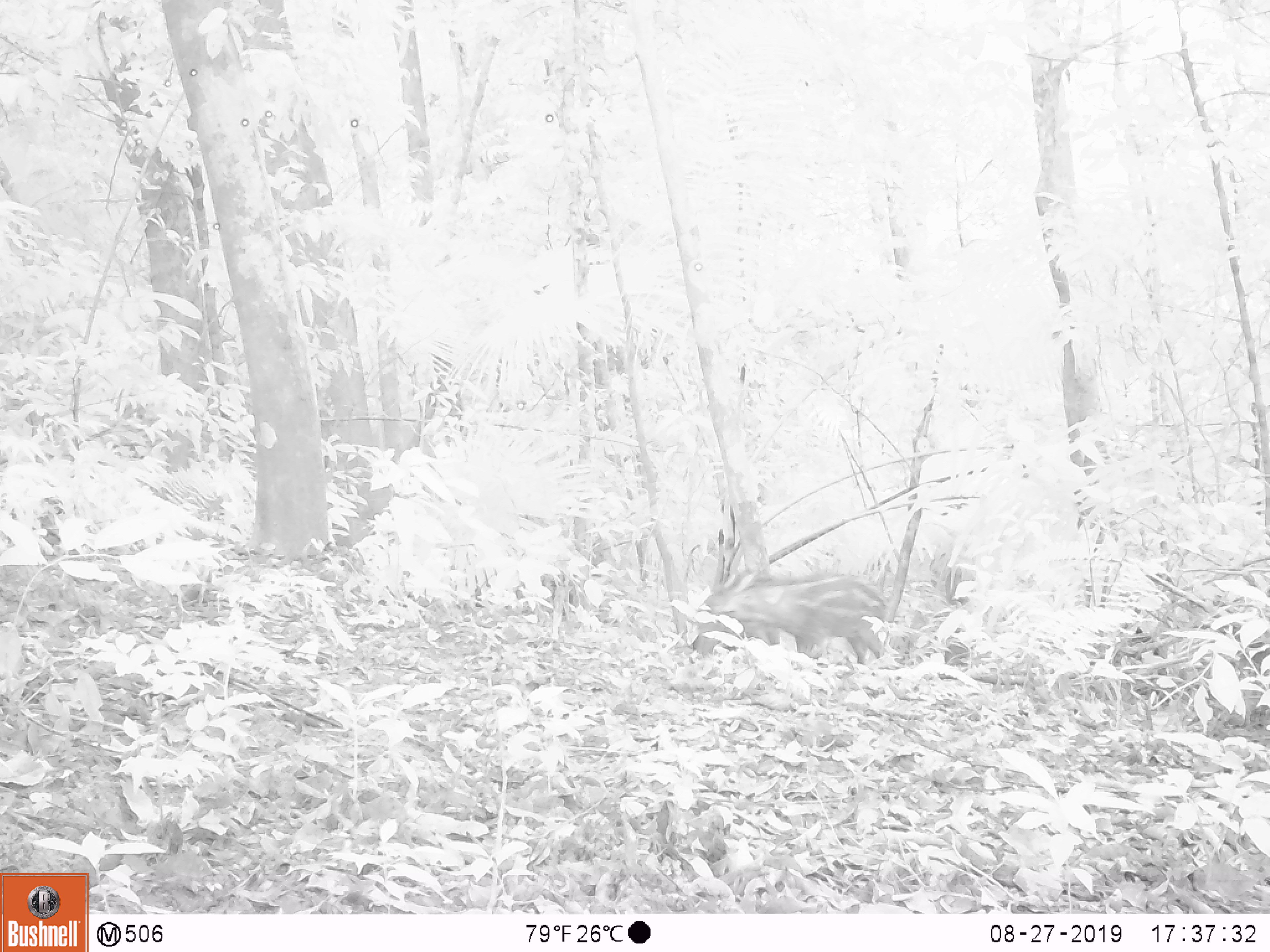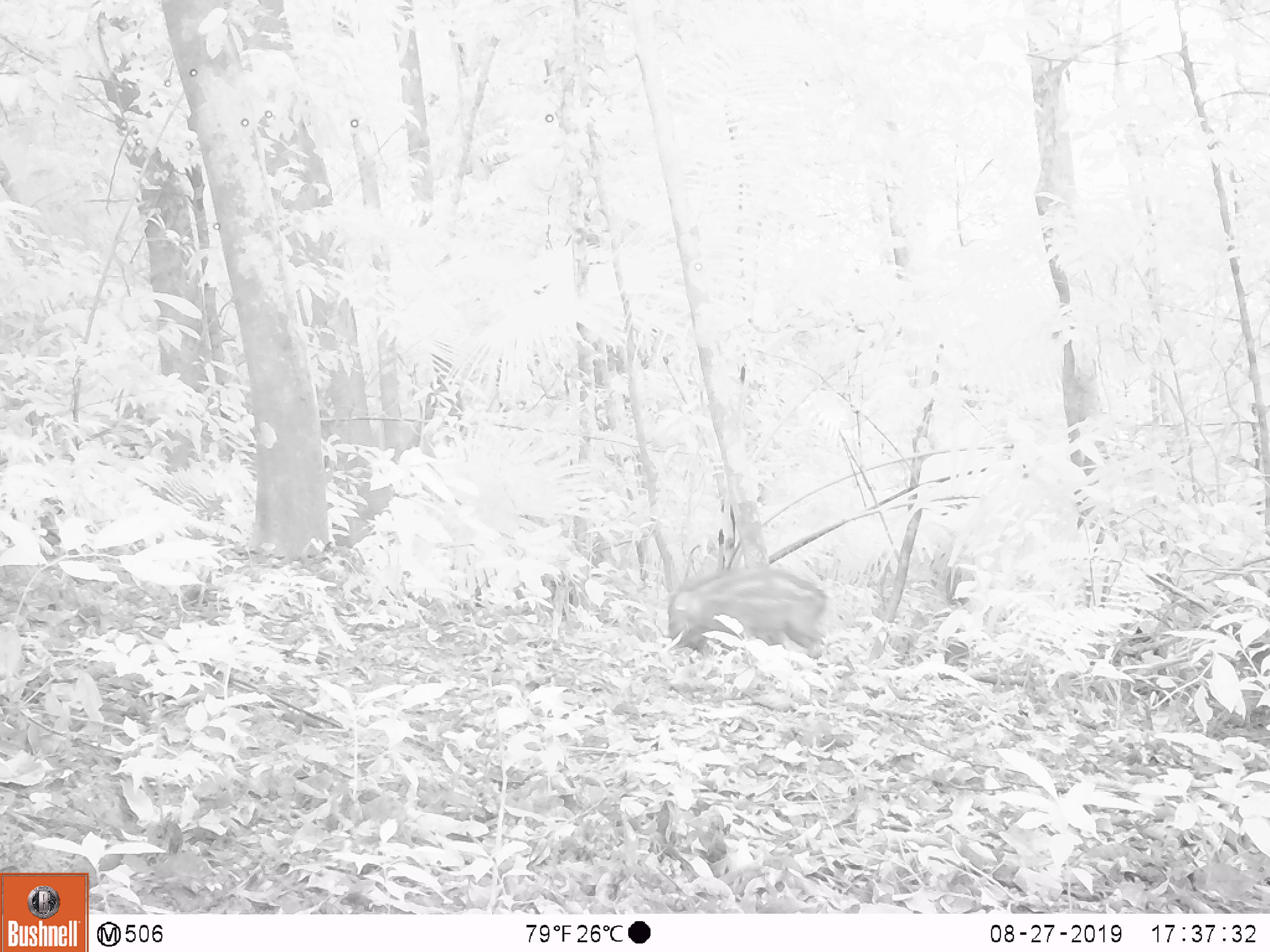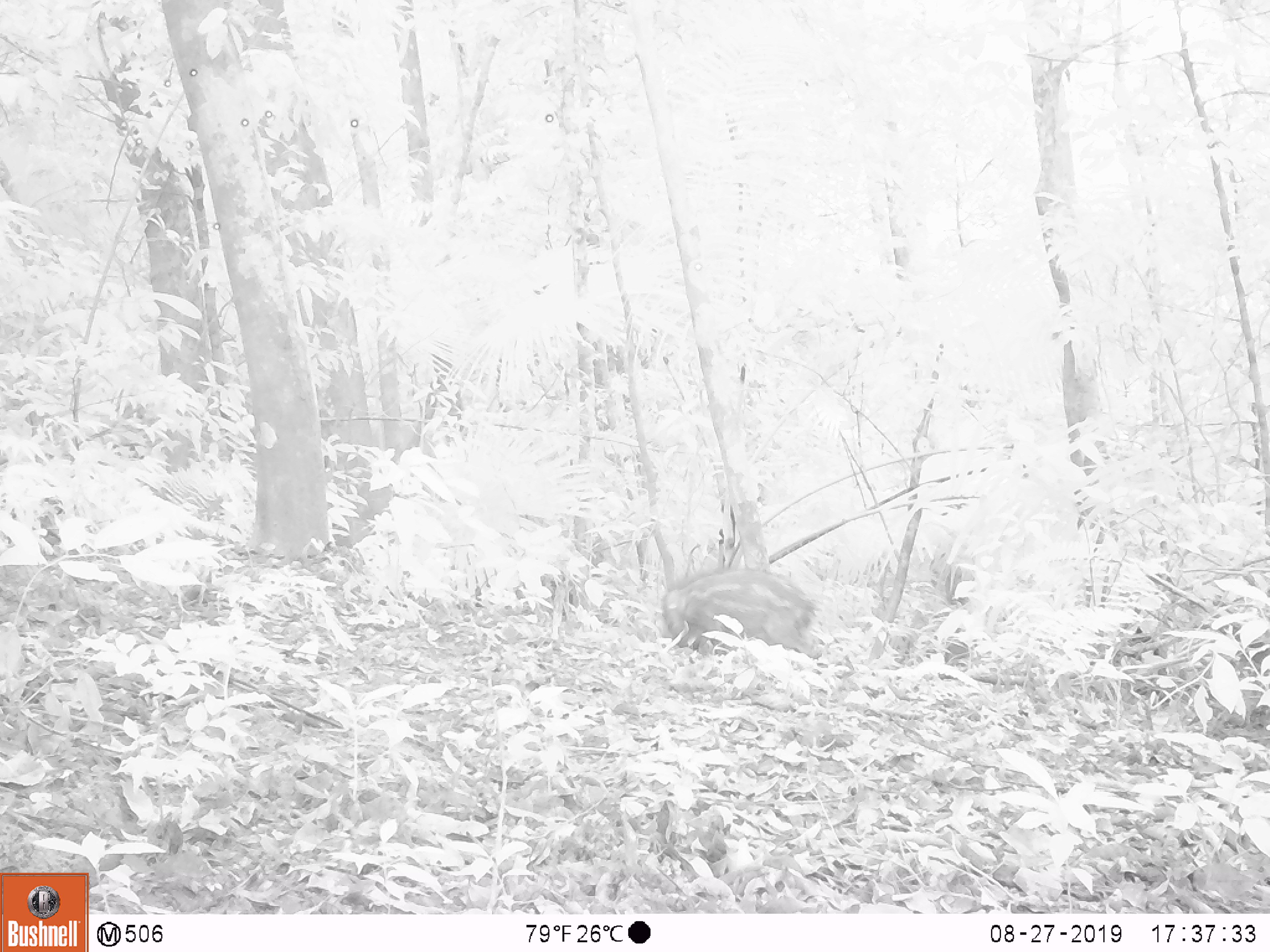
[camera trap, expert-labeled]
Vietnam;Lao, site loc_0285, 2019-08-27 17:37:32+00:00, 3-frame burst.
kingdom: Animalia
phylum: Chordata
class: Mammalia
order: Artiodactyla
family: Suidae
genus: Sus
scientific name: Sus scrofa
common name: eurasian wild pig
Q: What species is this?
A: Eurasian wild pig (Sus scrofa).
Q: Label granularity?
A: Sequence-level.